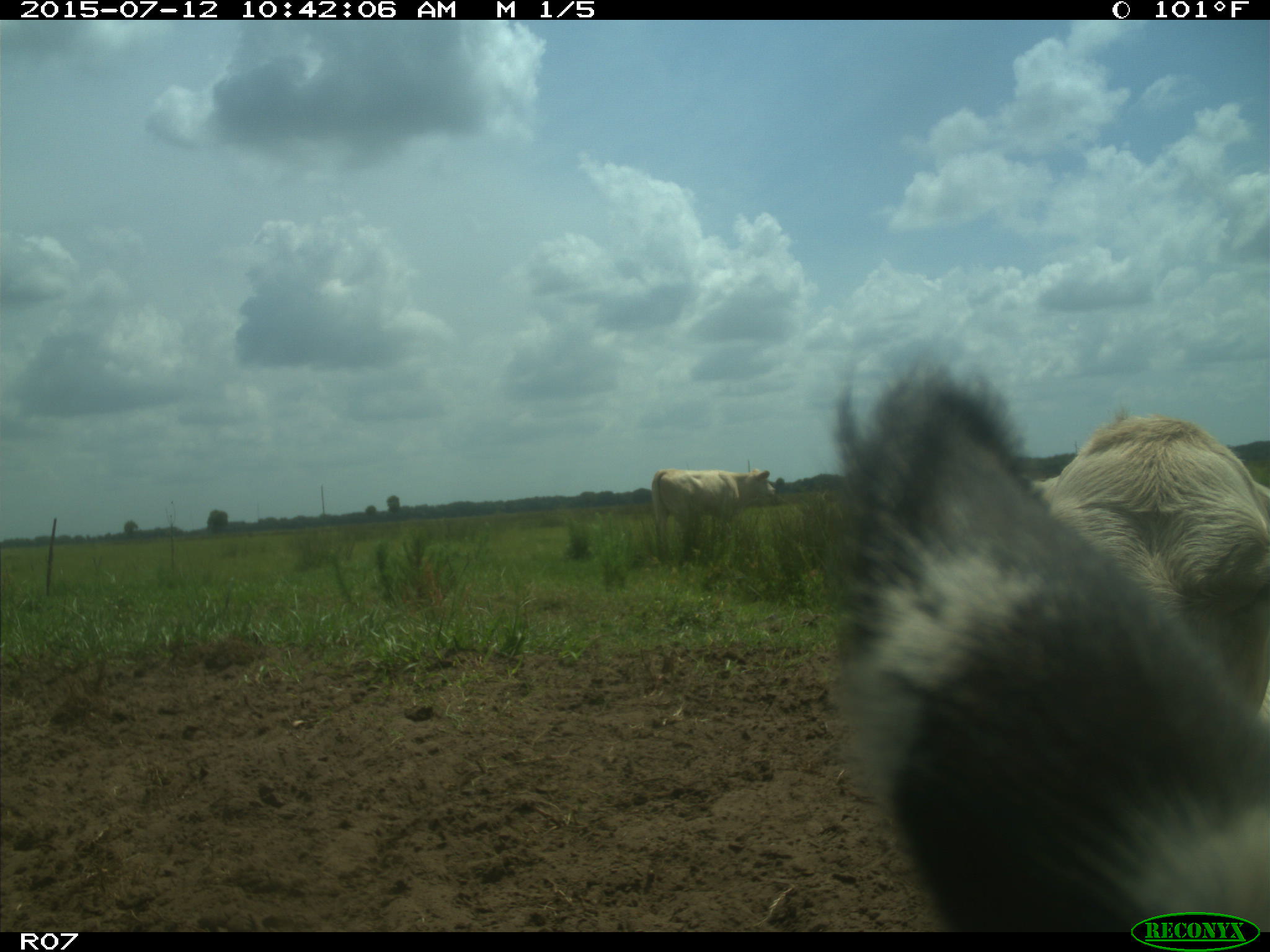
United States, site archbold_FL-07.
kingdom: Animalia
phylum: Chordata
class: Mammalia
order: Artiodactyla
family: Bovidae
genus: Bos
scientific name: Bos taurus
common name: domestic cow